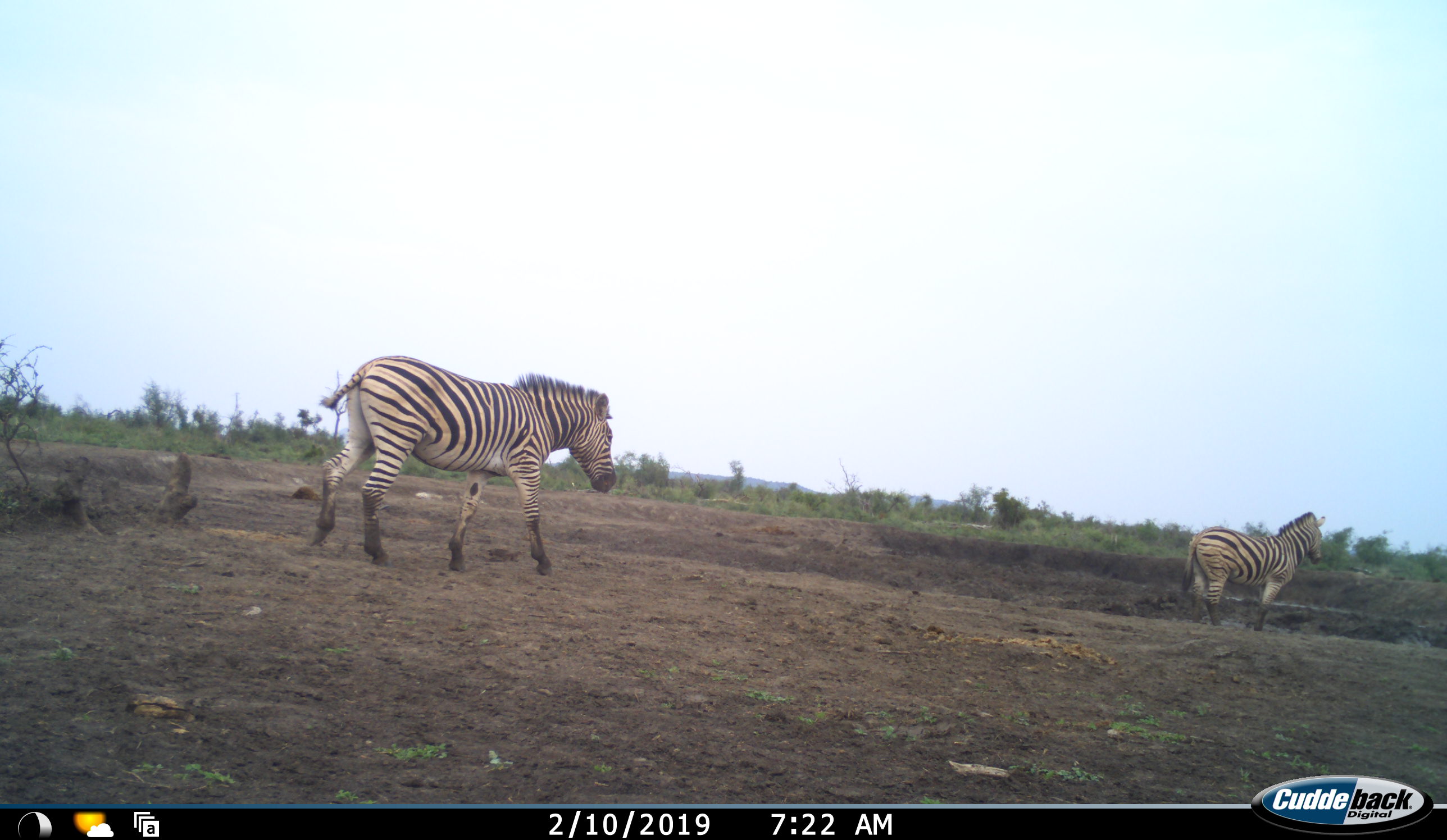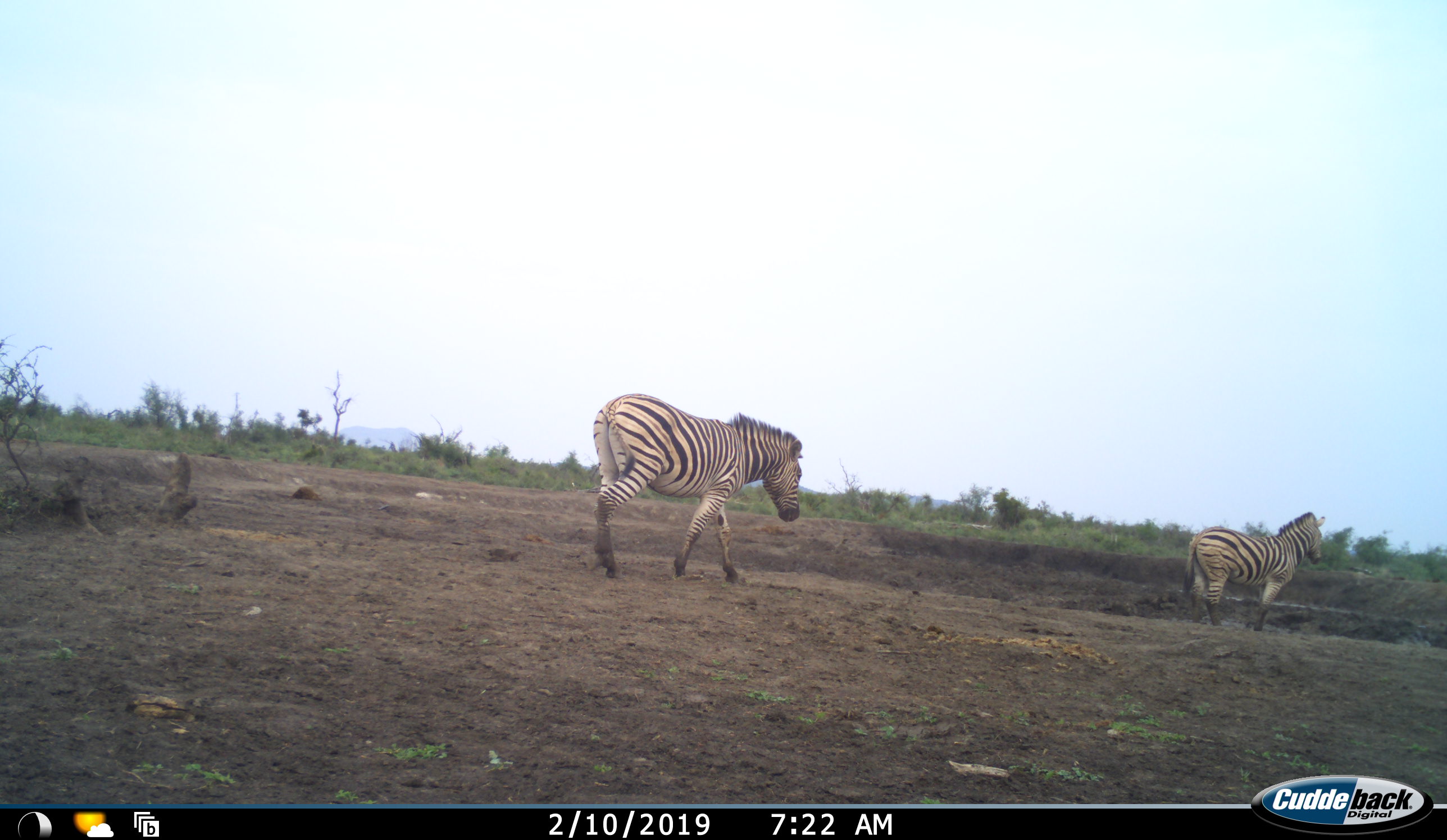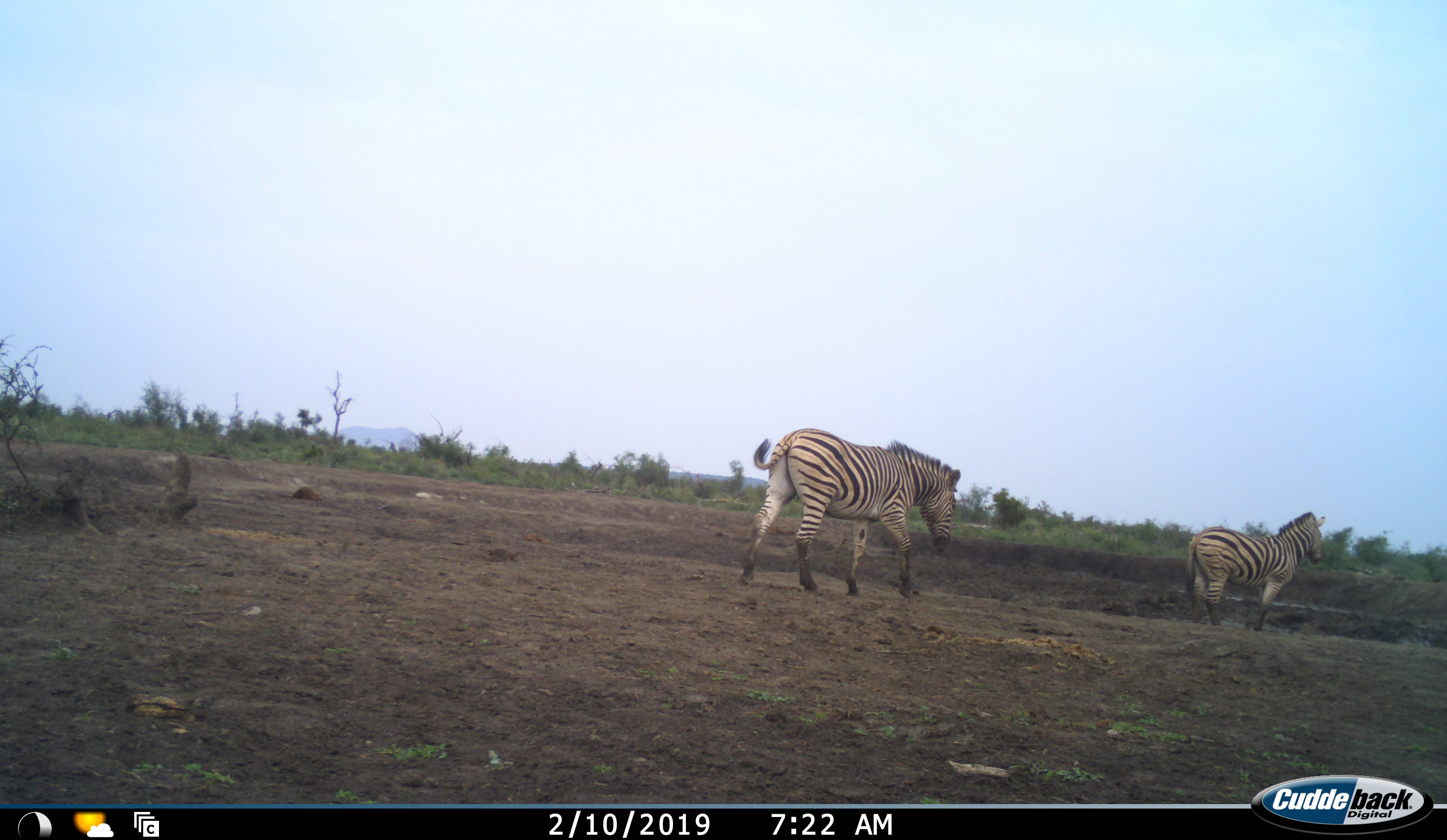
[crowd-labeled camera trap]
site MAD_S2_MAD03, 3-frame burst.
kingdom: Animalia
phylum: Chordata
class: Mammalia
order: Perissodactyla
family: Equidae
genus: Equus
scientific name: Equus quagga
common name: plains zebra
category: zebraplains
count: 2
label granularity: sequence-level